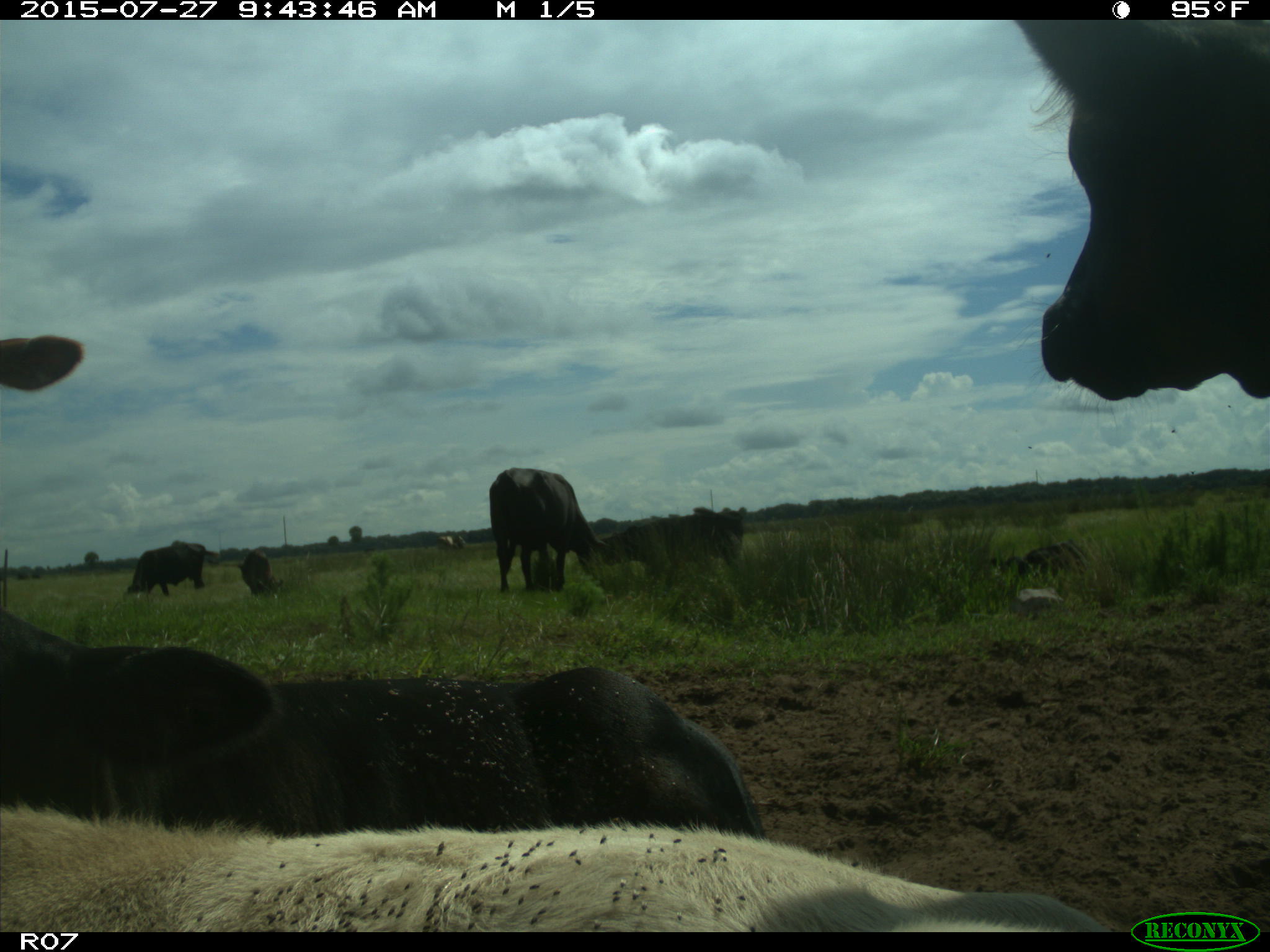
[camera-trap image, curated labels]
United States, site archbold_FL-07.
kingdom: Animalia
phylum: Chordata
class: Mammalia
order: Artiodactyla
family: Bovidae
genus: Bos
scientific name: Bos taurus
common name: domestic cow